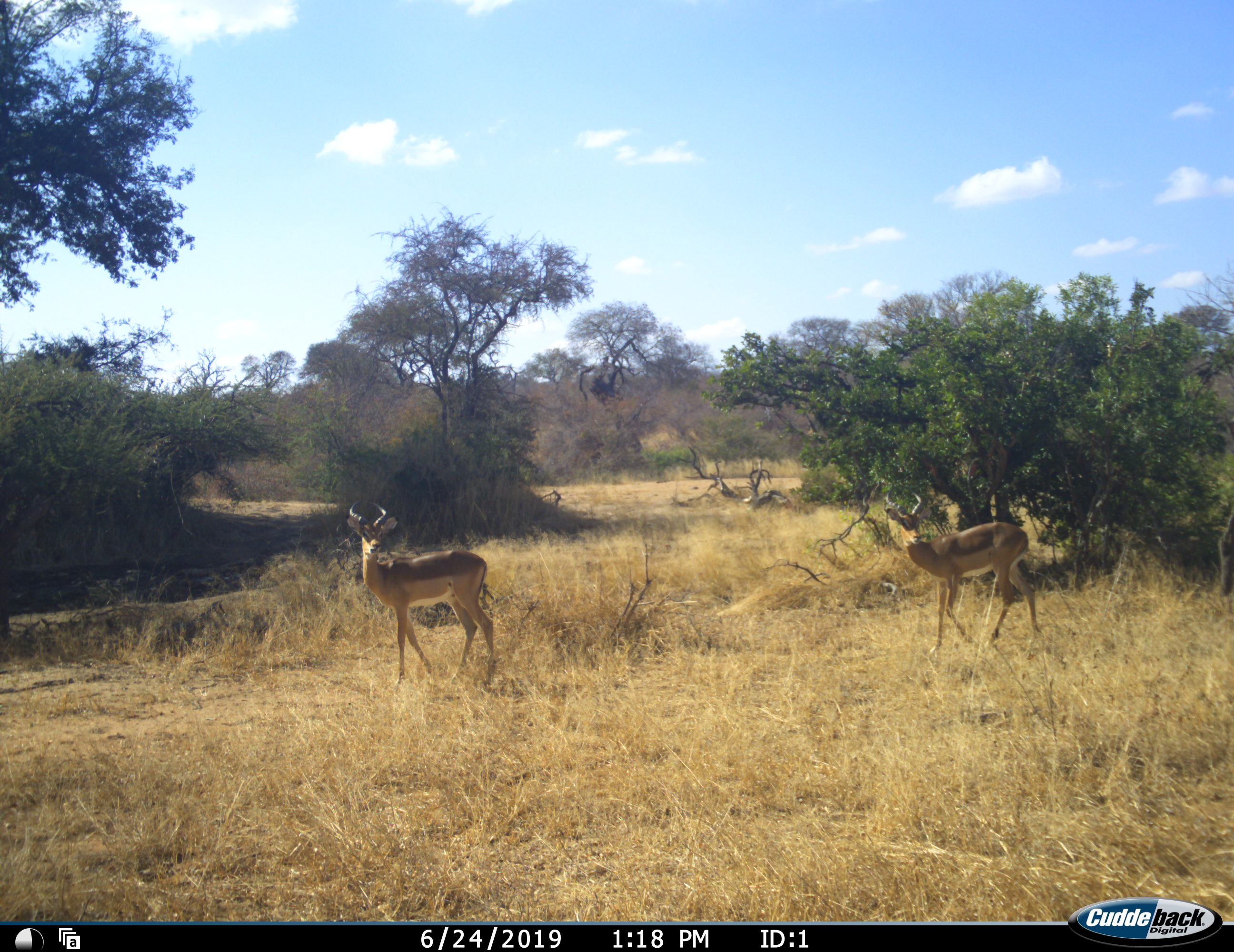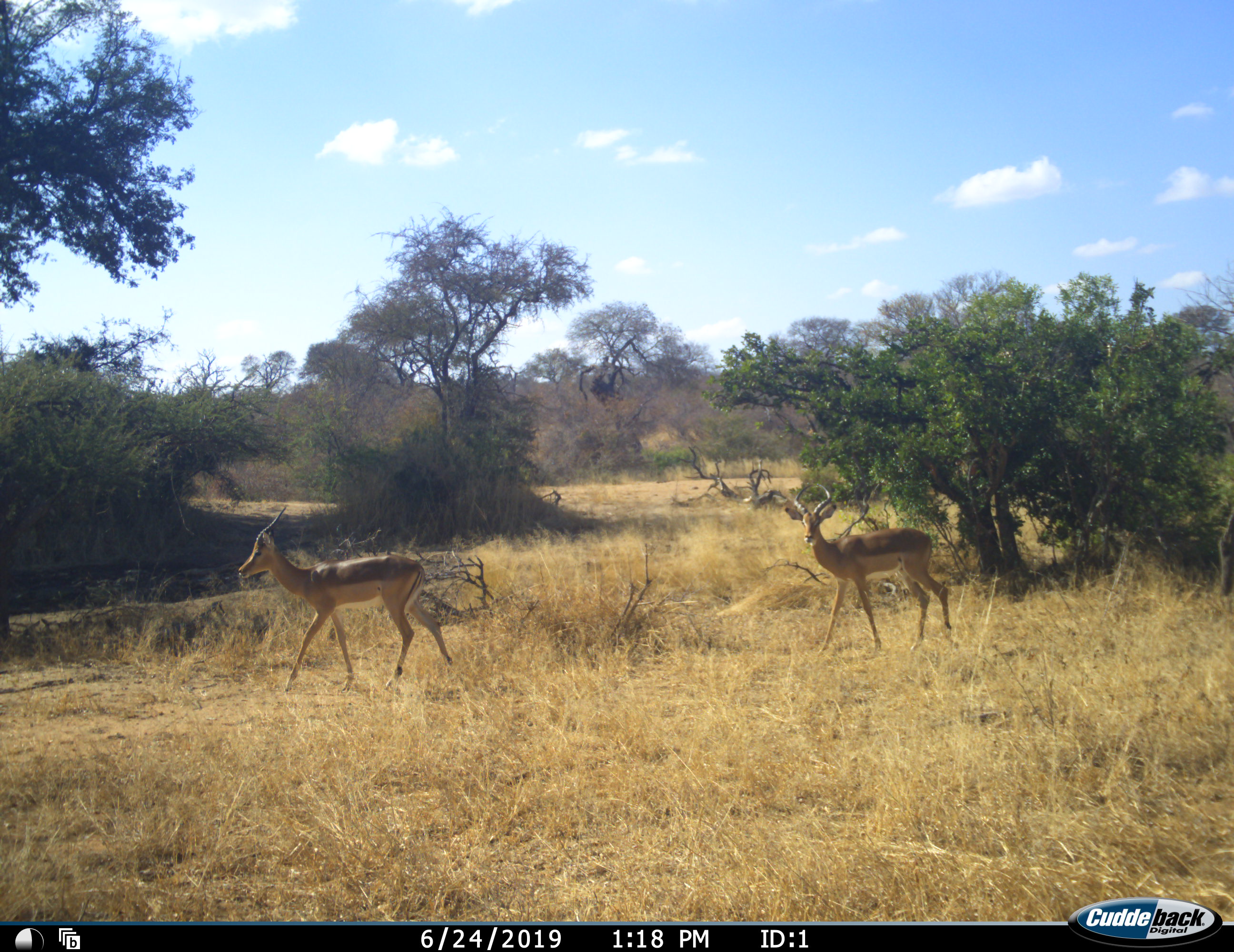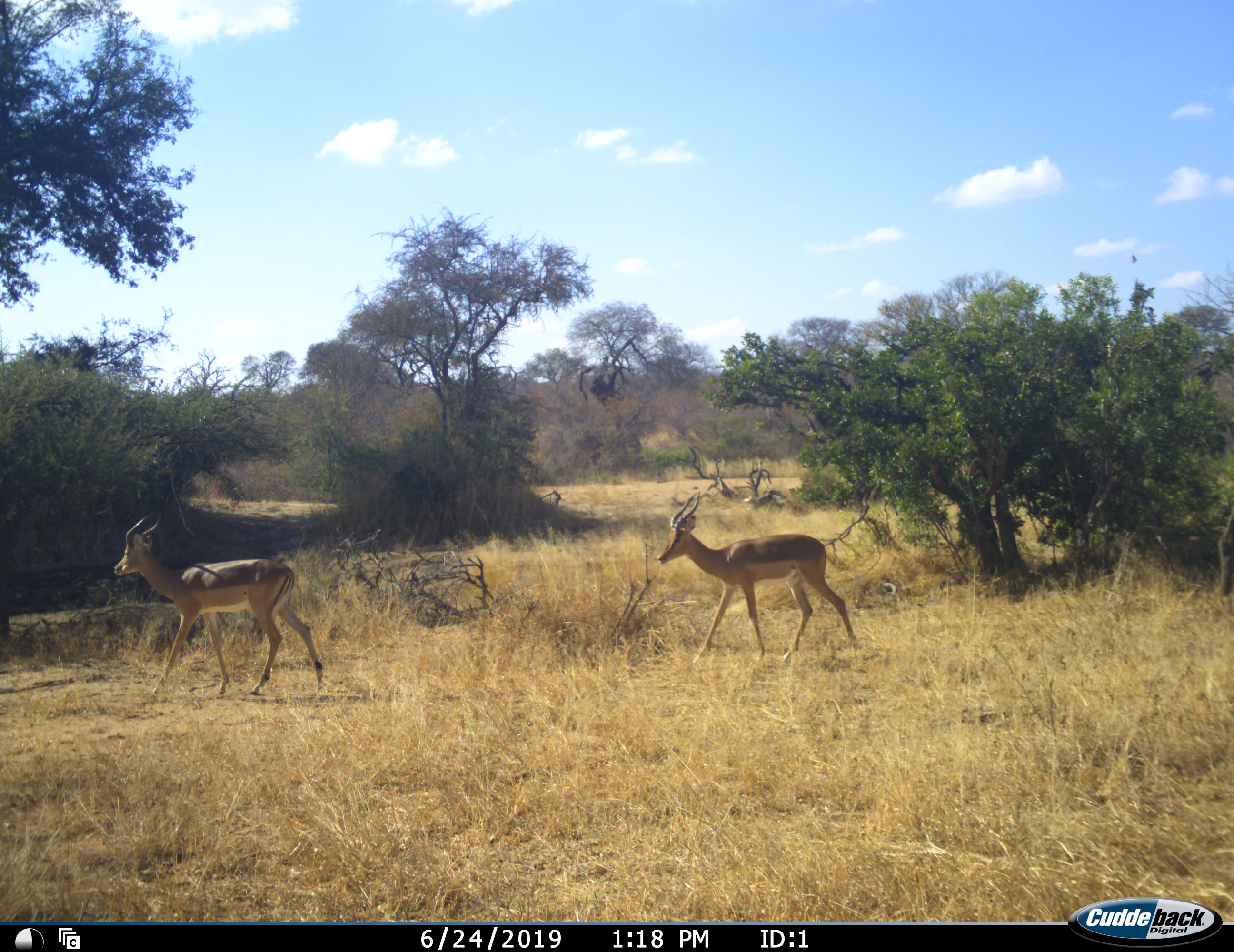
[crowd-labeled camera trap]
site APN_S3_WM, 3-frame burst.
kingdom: Animalia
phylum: Chordata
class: Mammalia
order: Artiodactyla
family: Bovidae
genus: Aepyceros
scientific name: Aepyceros melampus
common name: impala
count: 2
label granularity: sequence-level